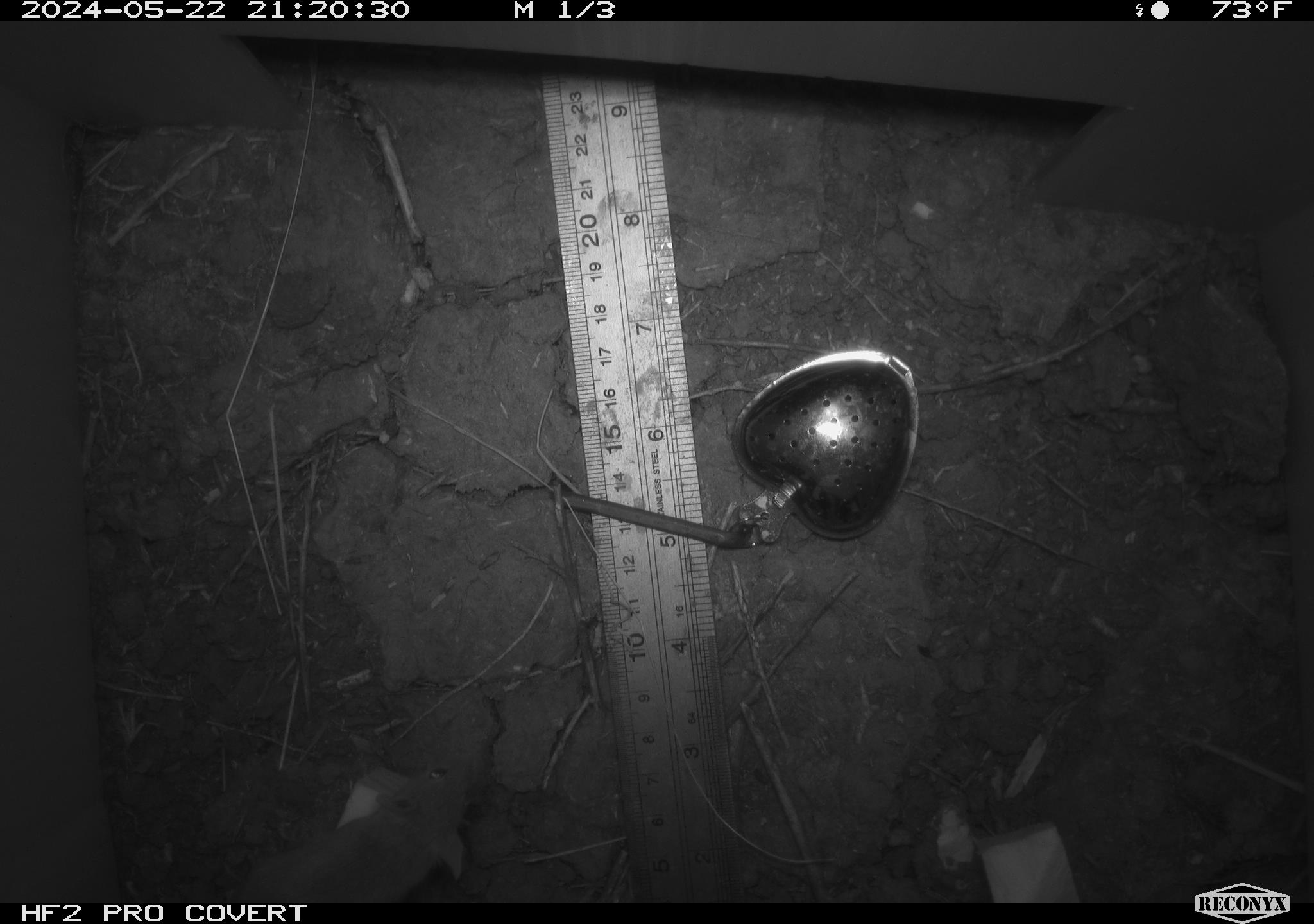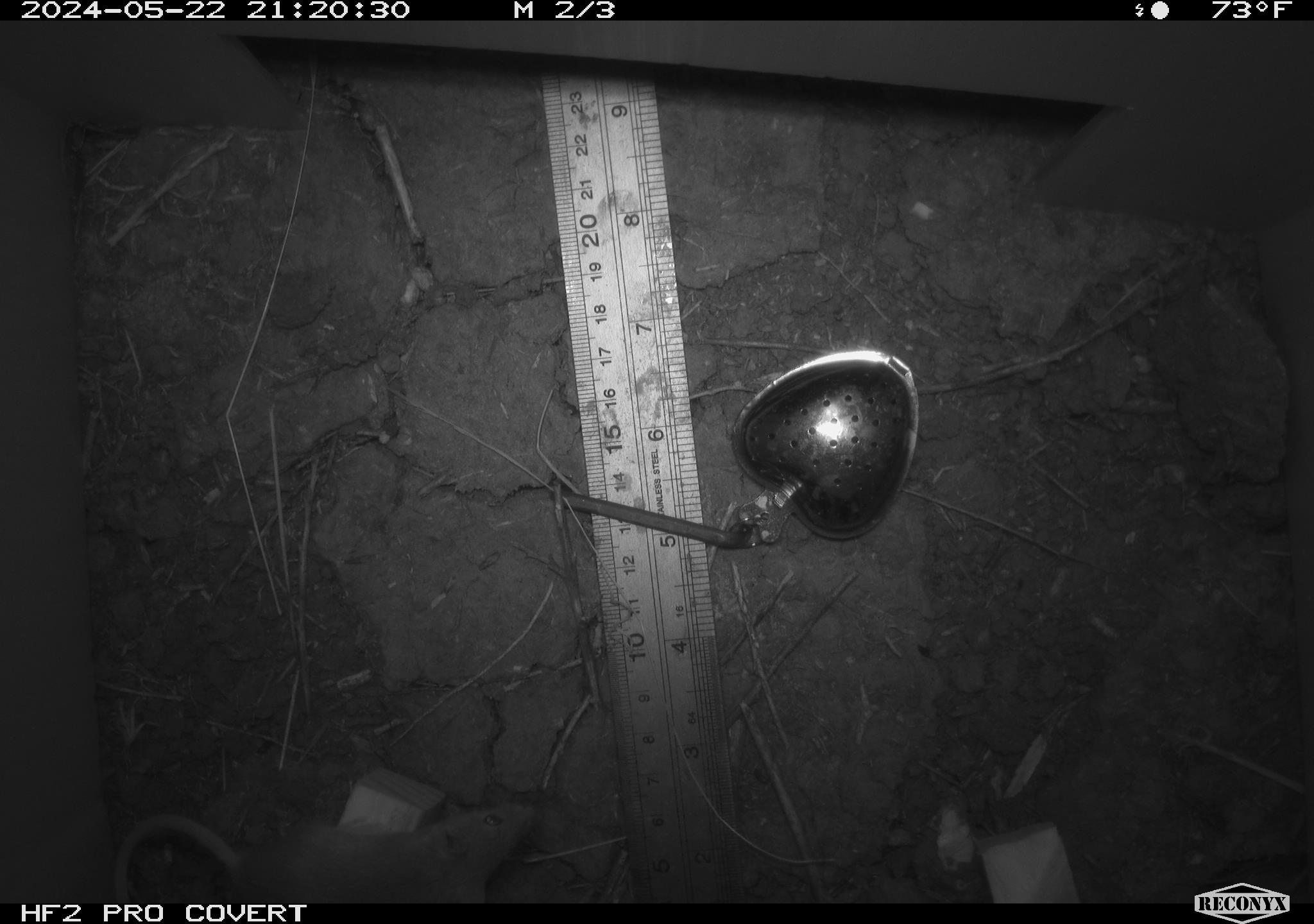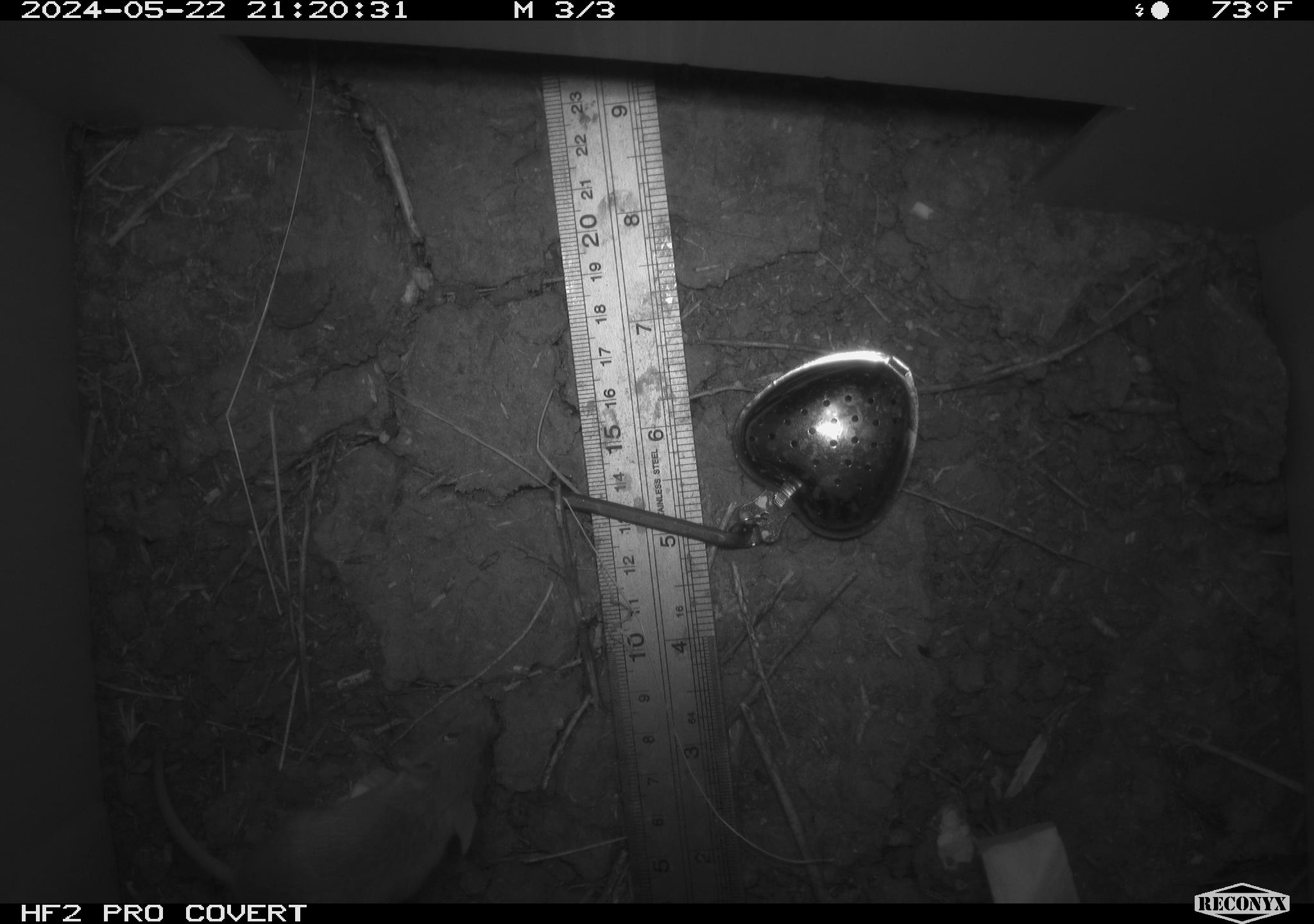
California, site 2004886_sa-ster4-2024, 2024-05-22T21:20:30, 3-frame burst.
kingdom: Animalia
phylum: Chordata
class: Mammalia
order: Rodentia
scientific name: Rodentia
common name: mouse species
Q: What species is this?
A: Mouse species (Rodentia).